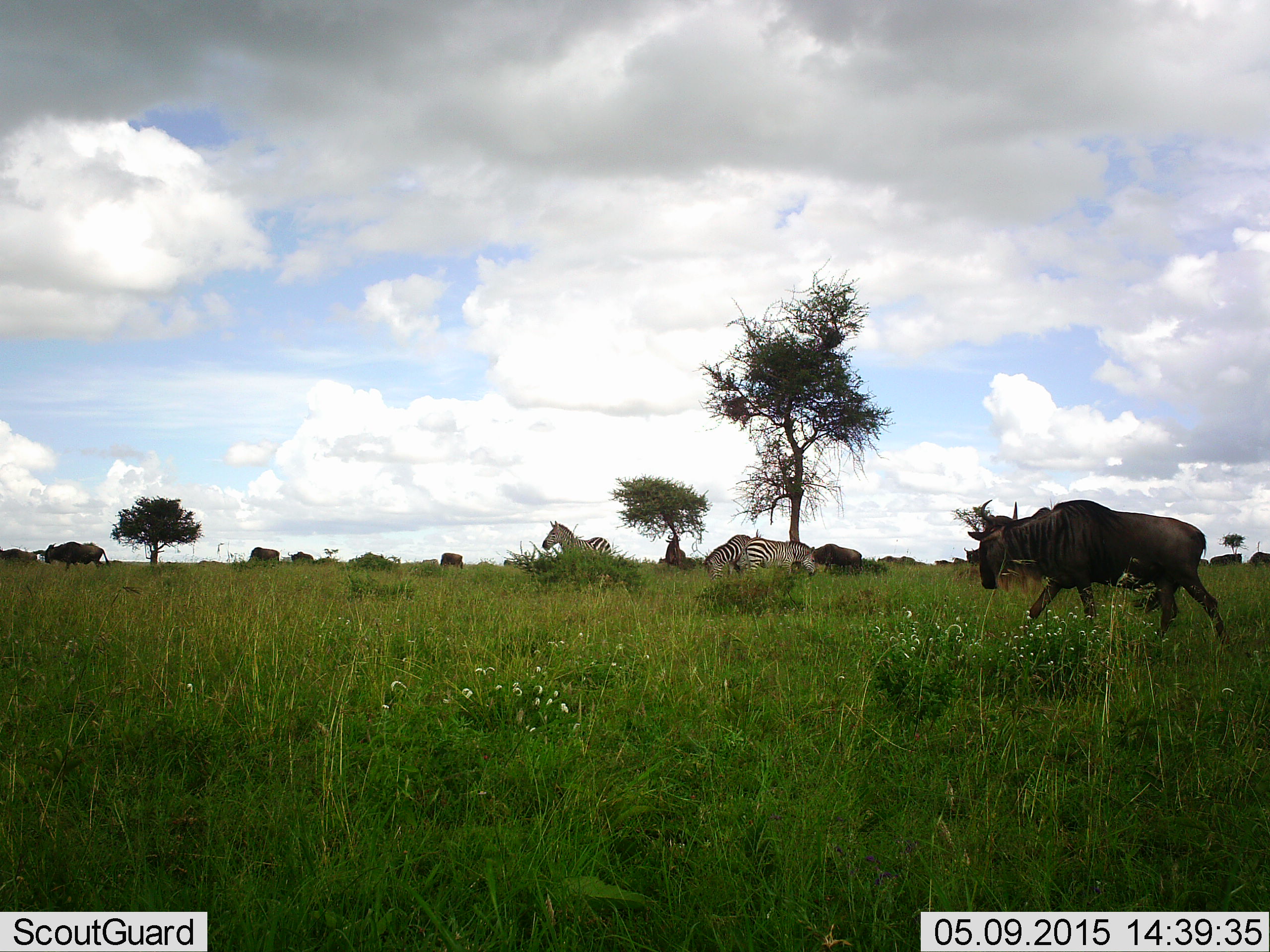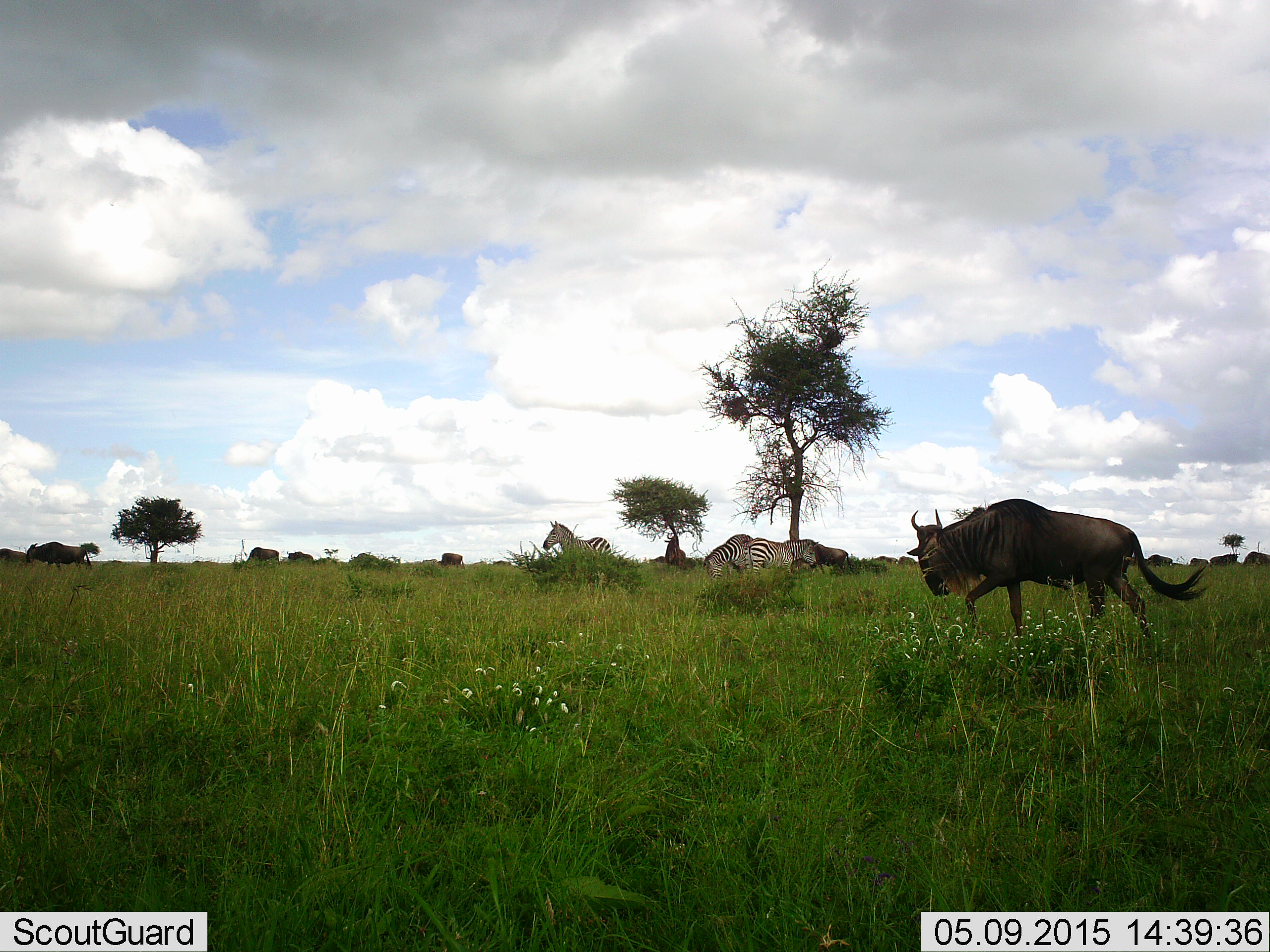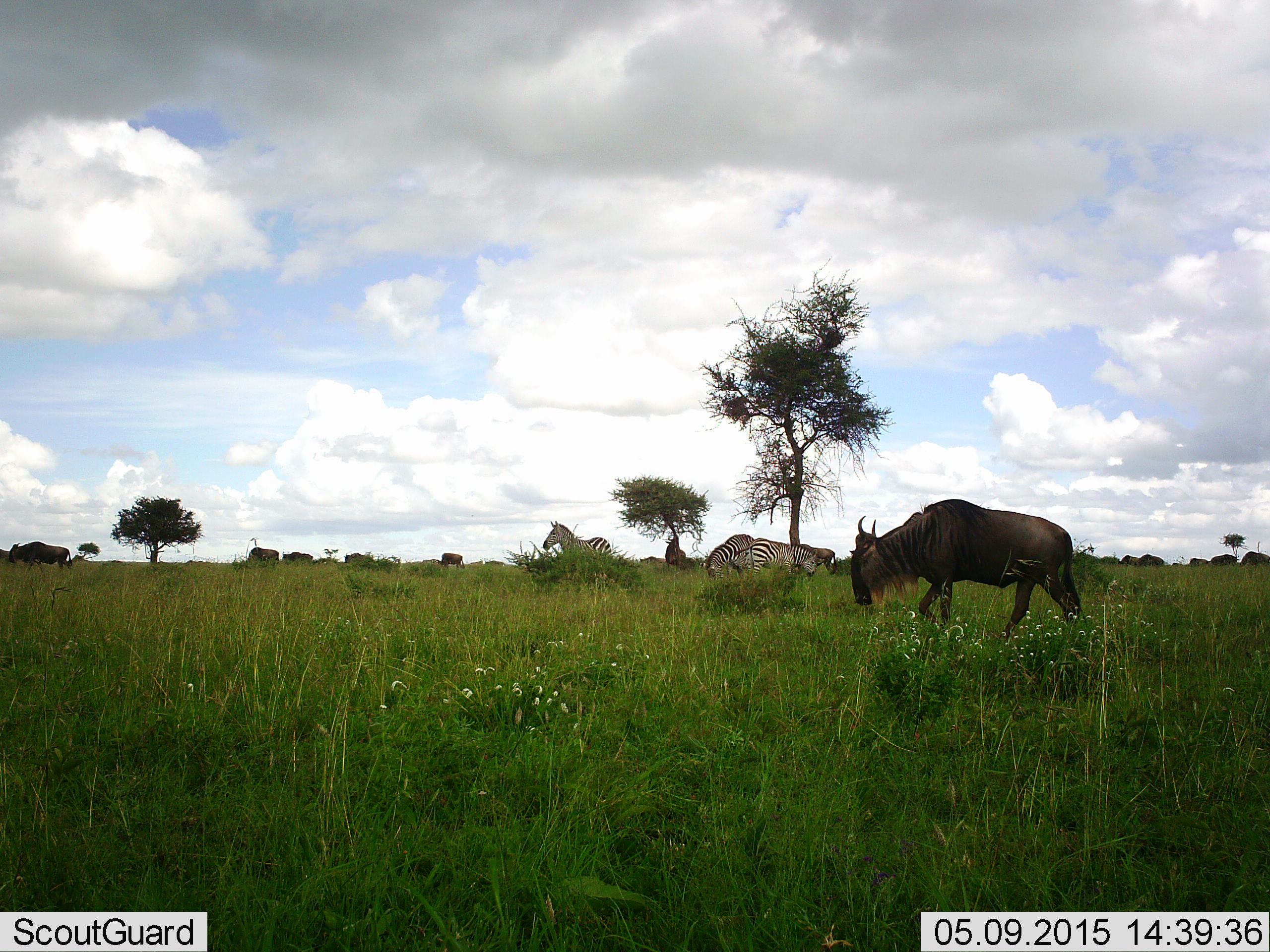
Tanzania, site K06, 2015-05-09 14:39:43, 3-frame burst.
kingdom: Animalia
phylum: Chordata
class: Mammalia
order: Artiodactyla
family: Bovidae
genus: Connochaetes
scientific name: Connochaetes taurinus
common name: blue wildebeest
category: wildebeest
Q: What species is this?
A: Wildebeest (blue wildebeest) (Connochaetes taurinus).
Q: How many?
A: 1.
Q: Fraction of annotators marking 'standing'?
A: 27%.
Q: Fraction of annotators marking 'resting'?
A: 0%.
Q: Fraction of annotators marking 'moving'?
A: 100%.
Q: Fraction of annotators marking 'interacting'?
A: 0%.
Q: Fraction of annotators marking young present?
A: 0%.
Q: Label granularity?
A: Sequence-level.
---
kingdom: Animalia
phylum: Chordata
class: Mammalia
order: Perissodactyla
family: Equidae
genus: Equus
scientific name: Equus quagga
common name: plains zebra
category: zebra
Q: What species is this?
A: Zebra (plains zebra) (Equus quagga).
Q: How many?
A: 3.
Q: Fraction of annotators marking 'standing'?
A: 70%.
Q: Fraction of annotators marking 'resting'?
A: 10%.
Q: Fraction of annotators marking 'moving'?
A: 10%.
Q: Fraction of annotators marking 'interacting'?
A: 0%.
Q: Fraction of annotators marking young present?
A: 0%.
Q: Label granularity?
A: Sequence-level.